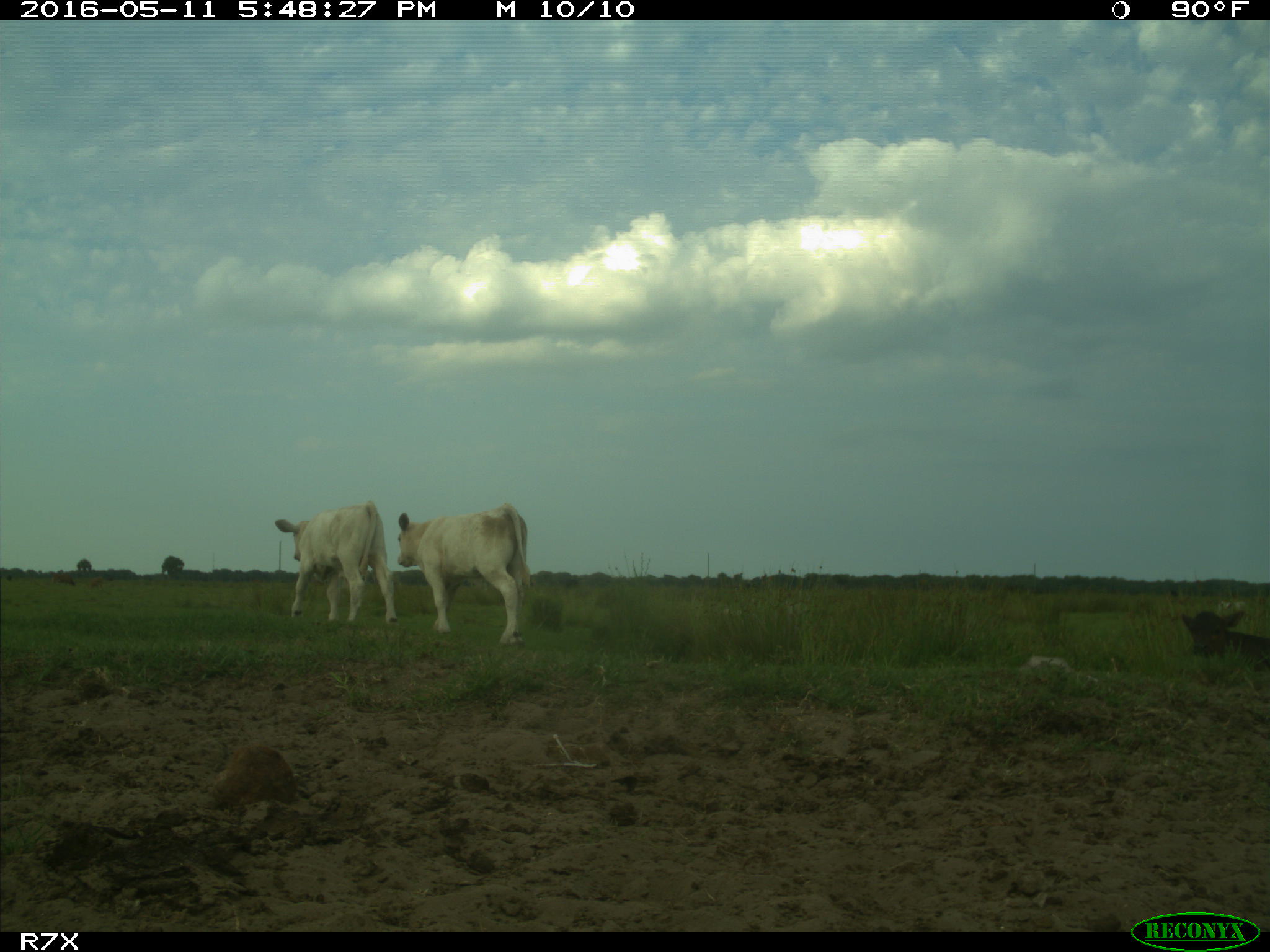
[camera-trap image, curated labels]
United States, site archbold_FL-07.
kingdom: Animalia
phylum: Chordata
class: Mammalia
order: Artiodactyla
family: Bovidae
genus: Bos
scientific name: Bos taurus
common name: domestic cow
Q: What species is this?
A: Bos taurus (domestic cow).